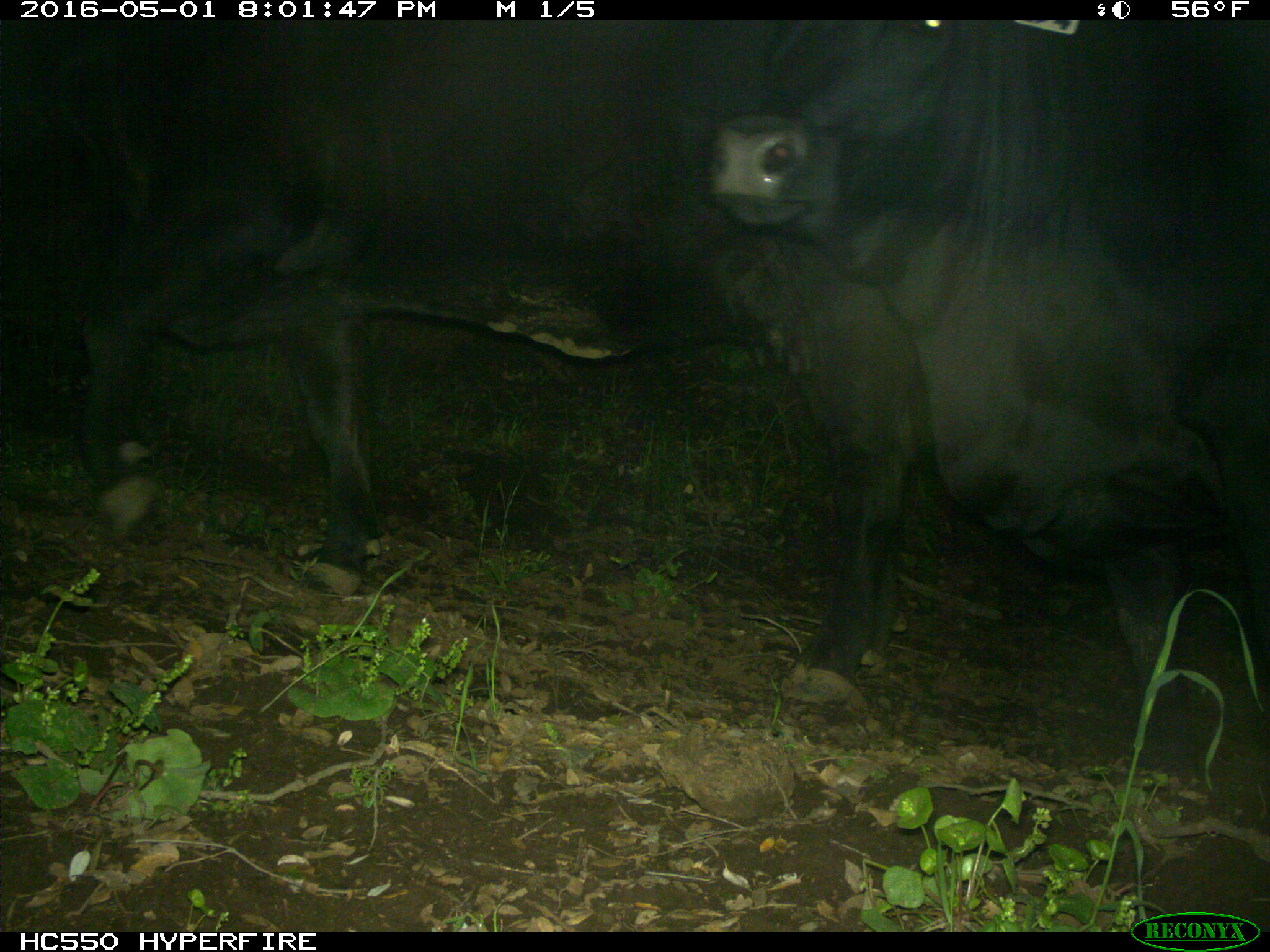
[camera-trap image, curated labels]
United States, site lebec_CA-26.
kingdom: Animalia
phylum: Chordata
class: Mammalia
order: Artiodactyla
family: Bovidae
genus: Bos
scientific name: Bos taurus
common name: domestic cow